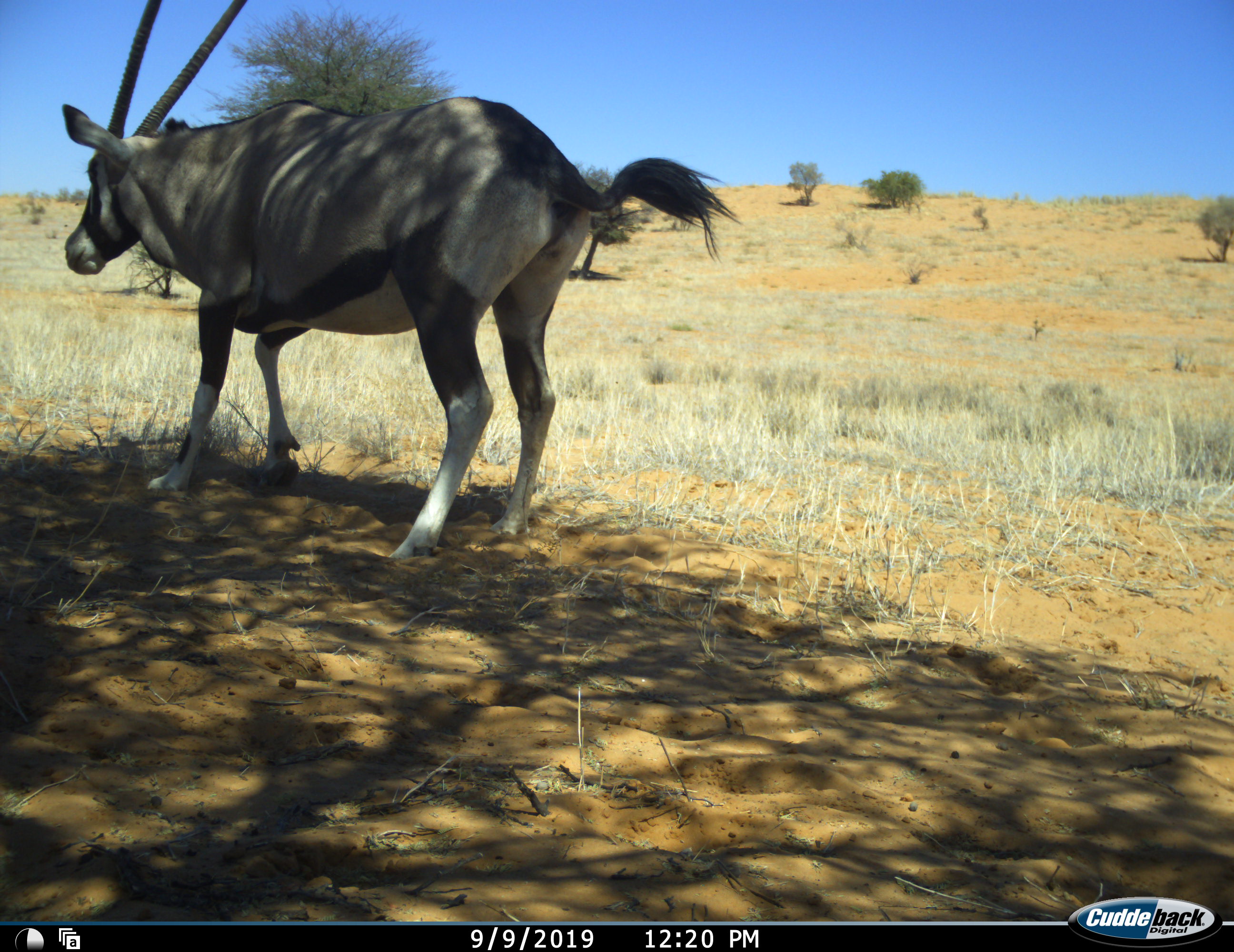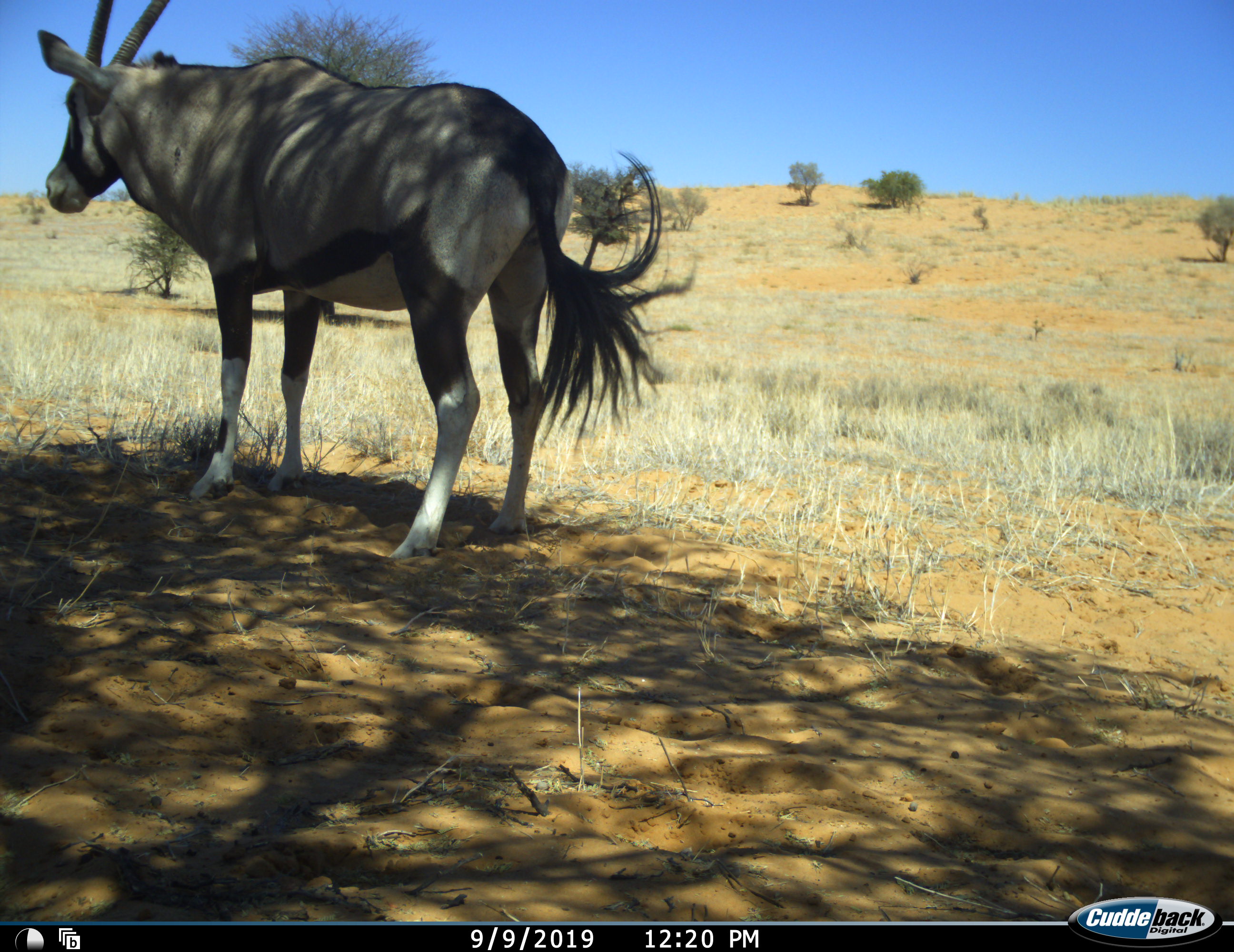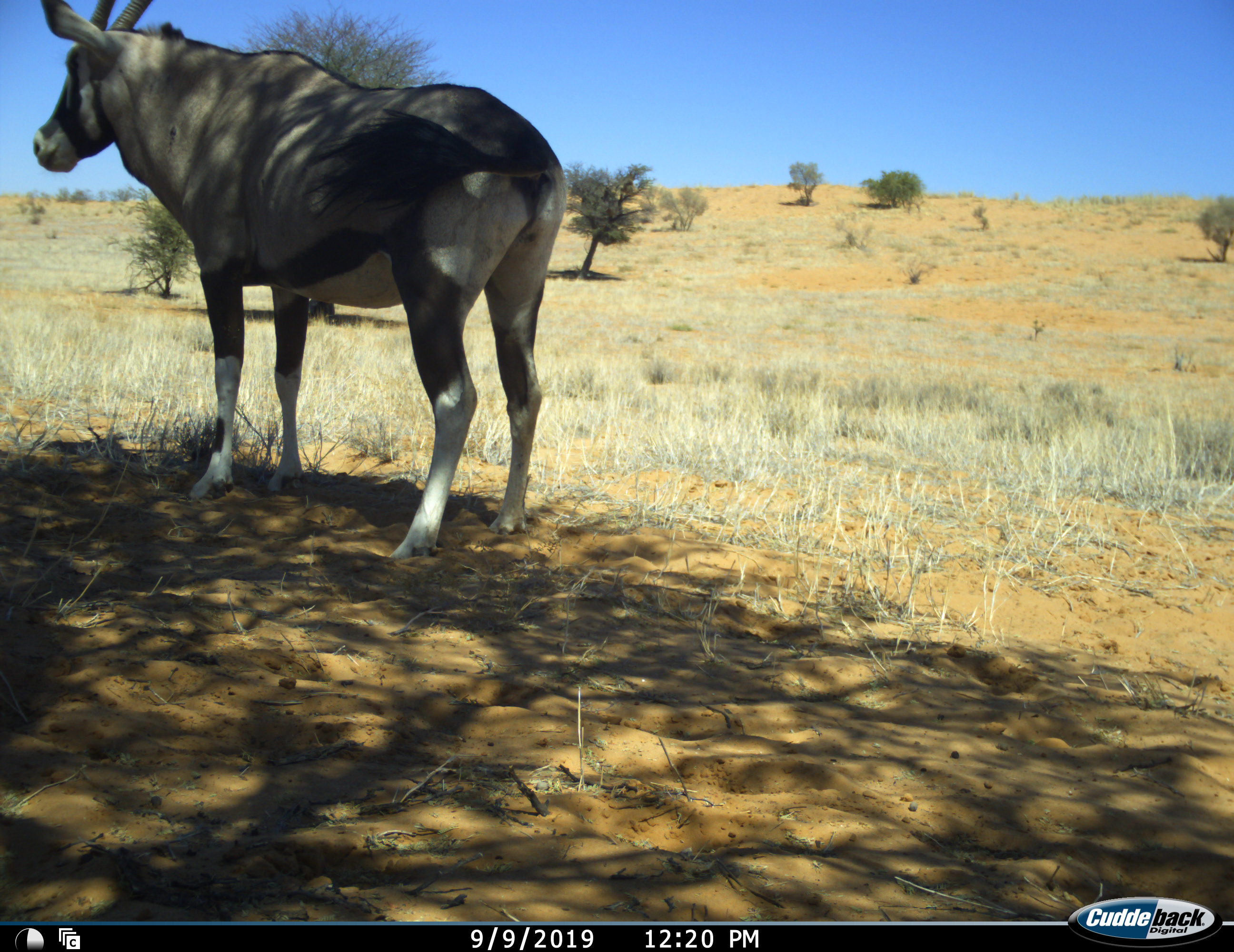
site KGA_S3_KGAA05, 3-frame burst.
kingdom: Animalia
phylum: Chordata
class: Mammalia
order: Artiodactyla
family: Bovidae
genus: Oryx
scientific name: Oryx gazella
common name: gemsbok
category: oryx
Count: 1.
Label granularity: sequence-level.